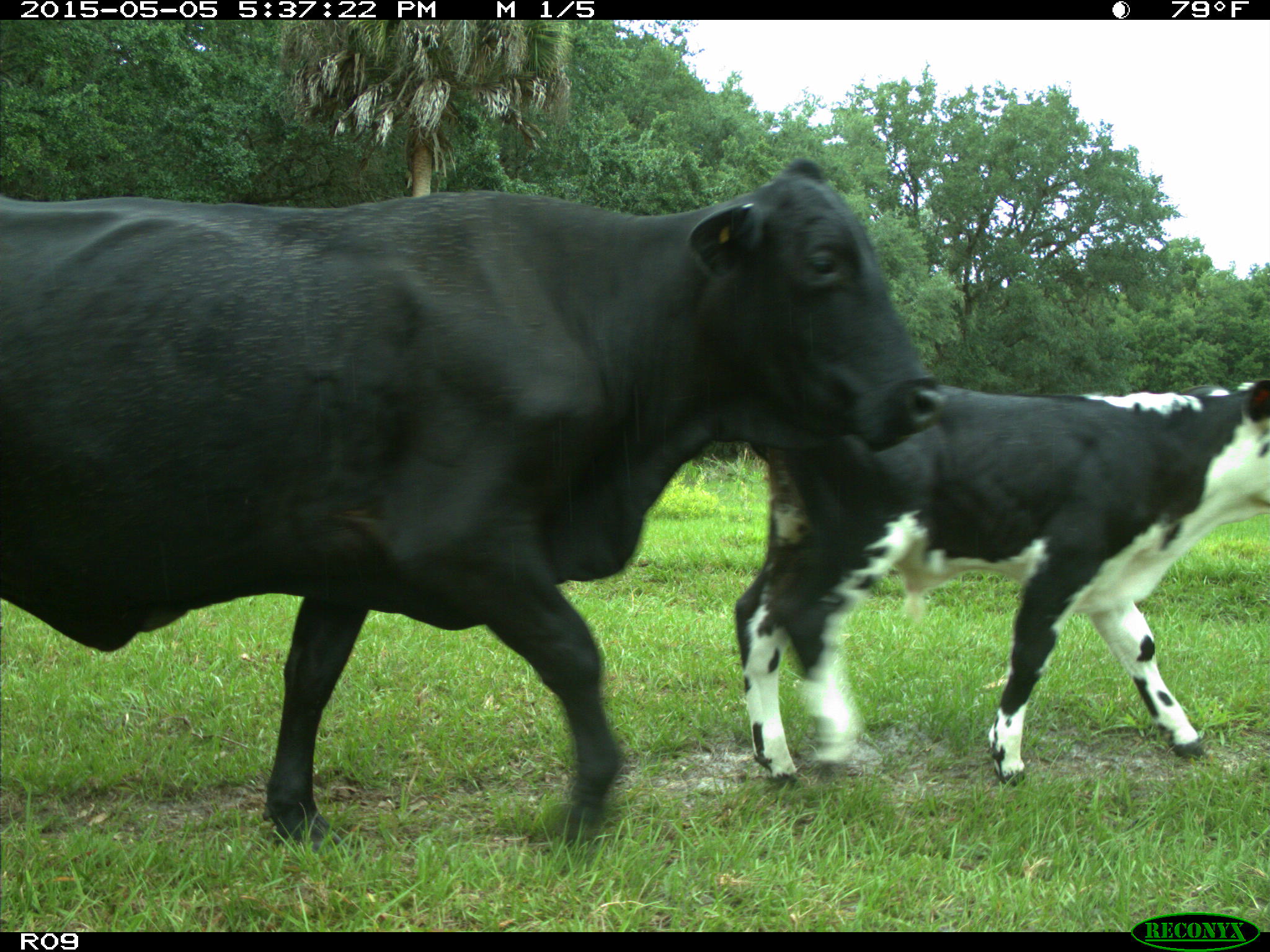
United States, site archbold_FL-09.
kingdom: Animalia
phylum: Chordata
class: Mammalia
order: Artiodactyla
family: Bovidae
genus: Bos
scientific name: Bos taurus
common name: domestic cow